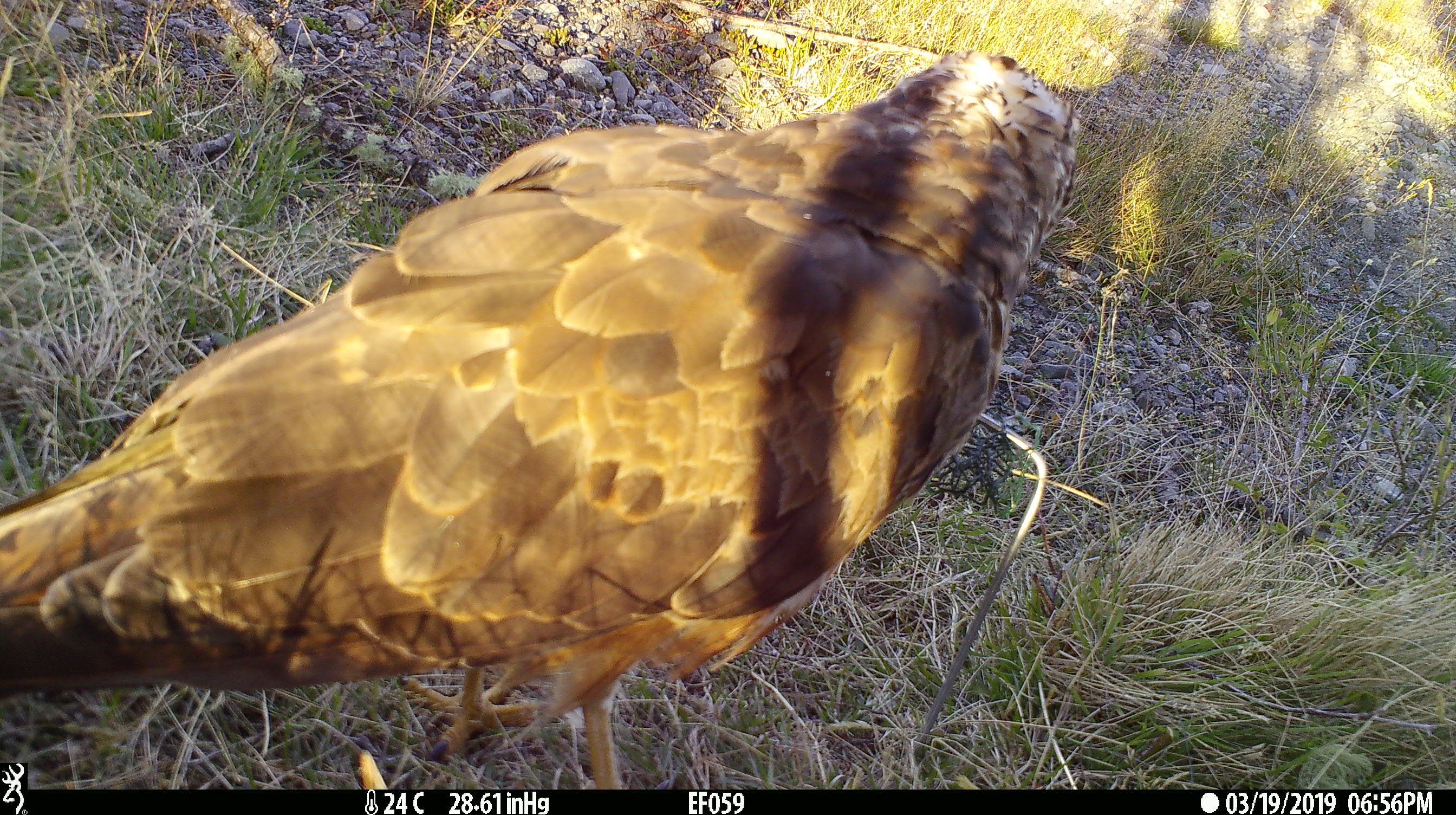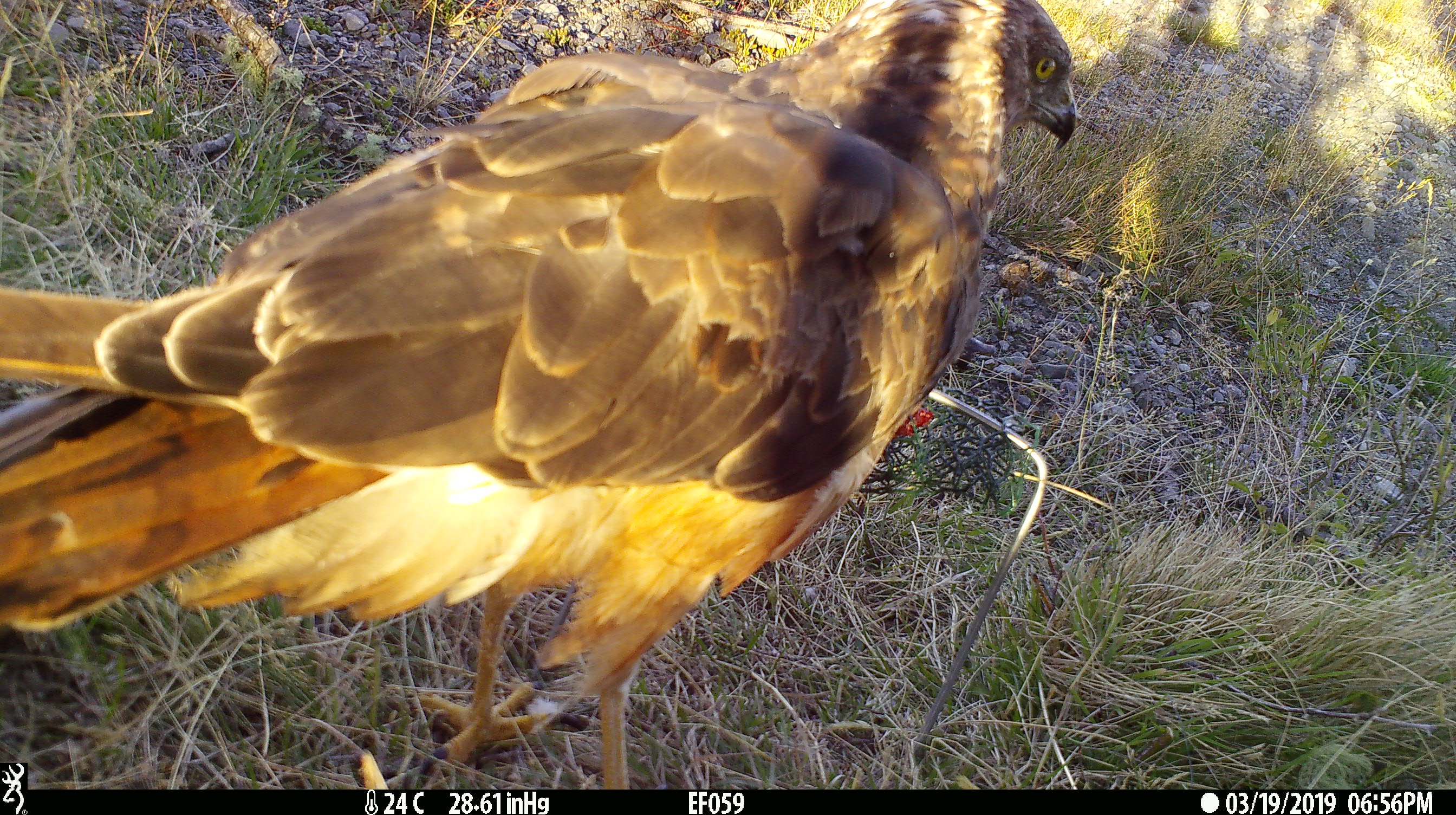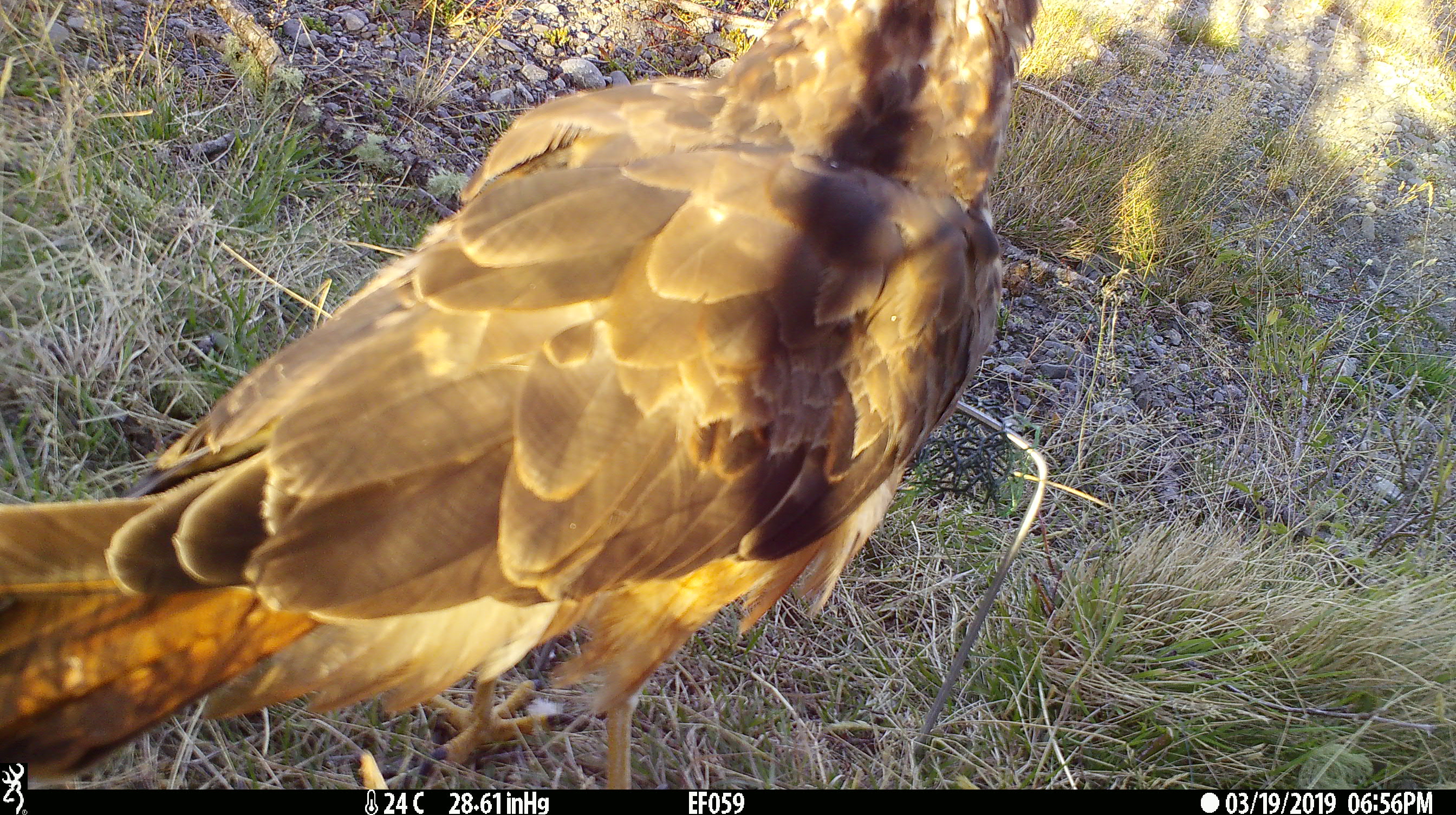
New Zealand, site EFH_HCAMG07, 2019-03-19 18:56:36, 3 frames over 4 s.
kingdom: Animalia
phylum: Chordata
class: Aves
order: Accipitriformes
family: Accipitridae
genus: Circus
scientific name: Circus approximans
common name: swamp harrier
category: harrier